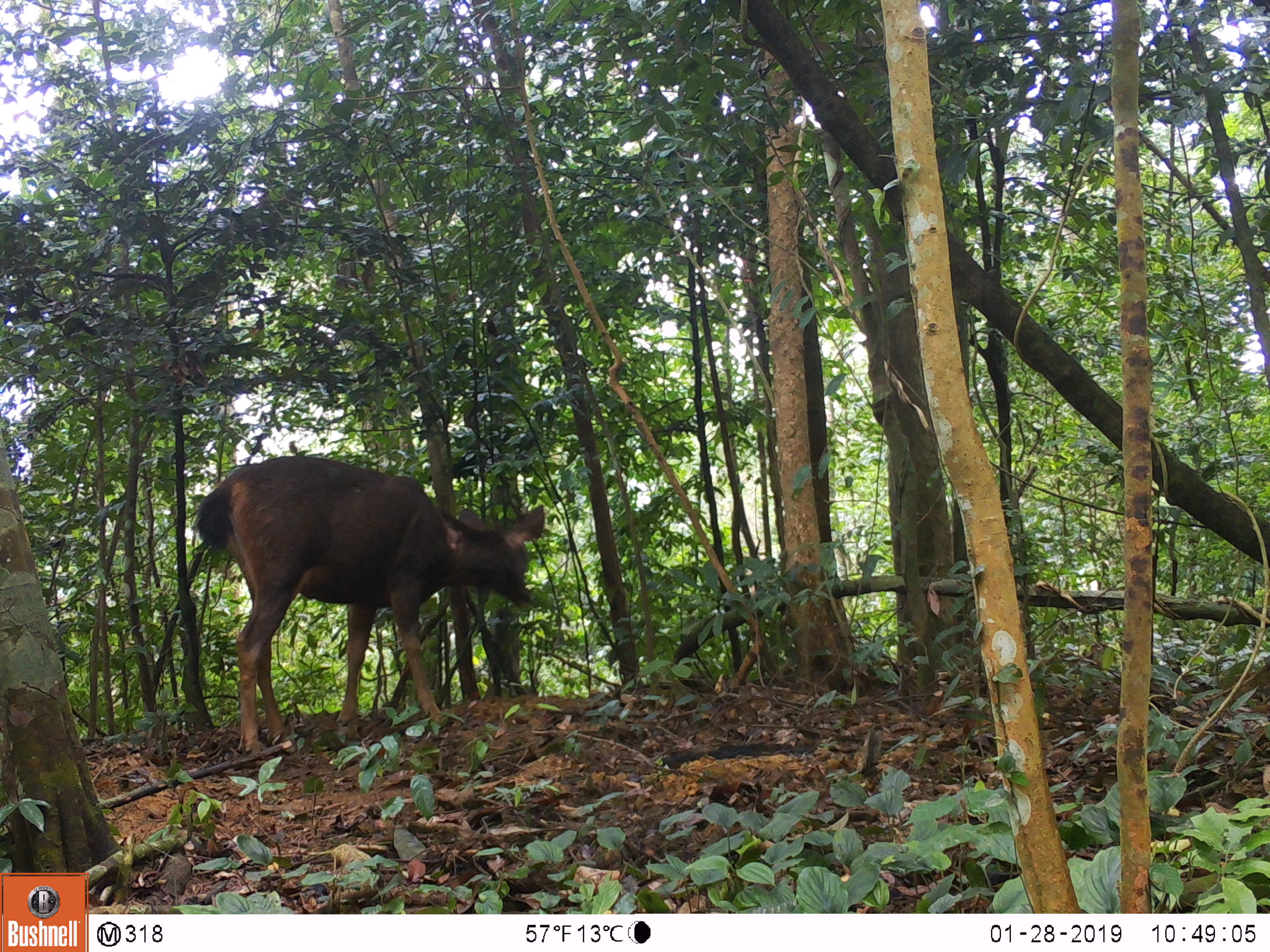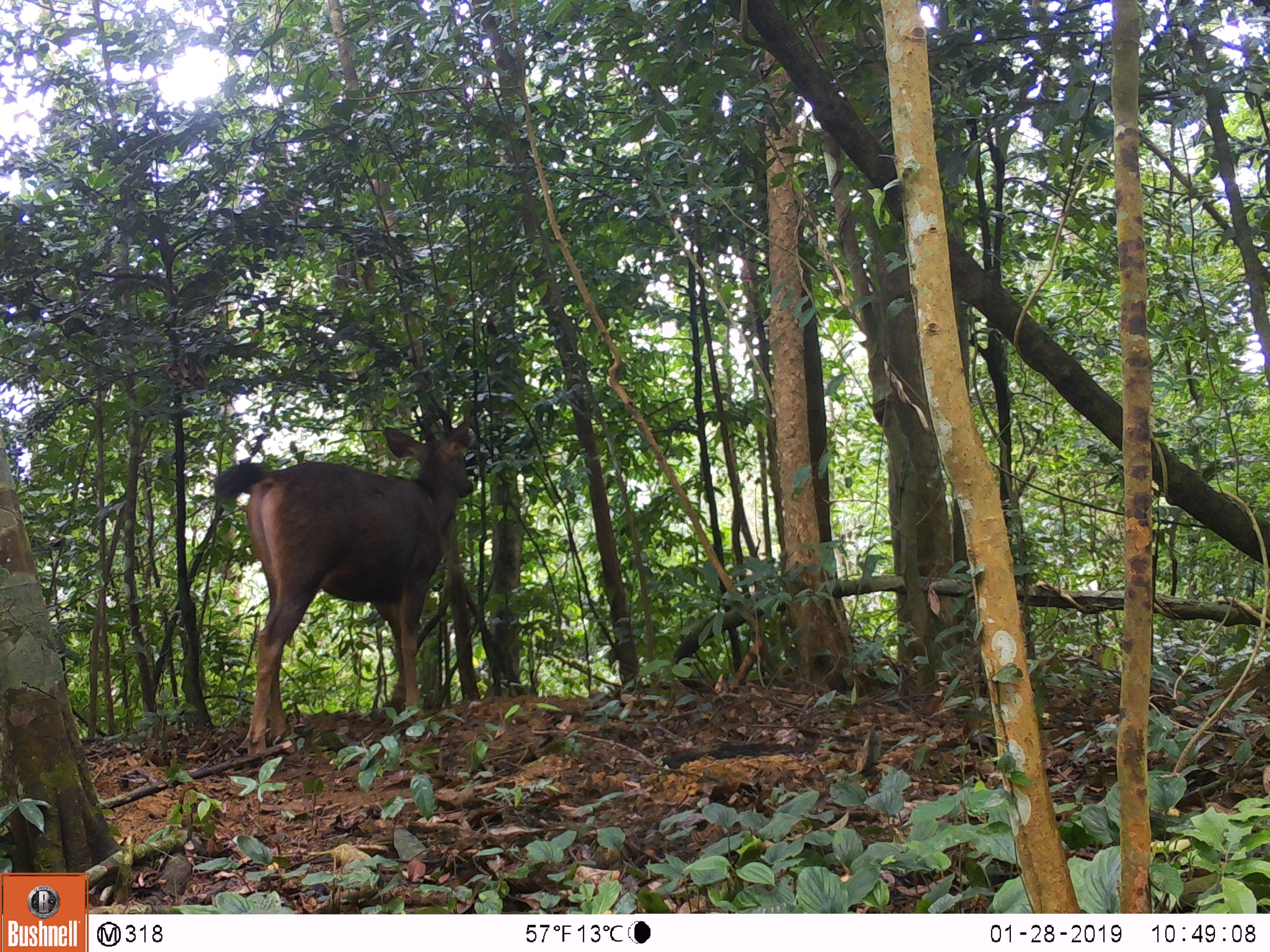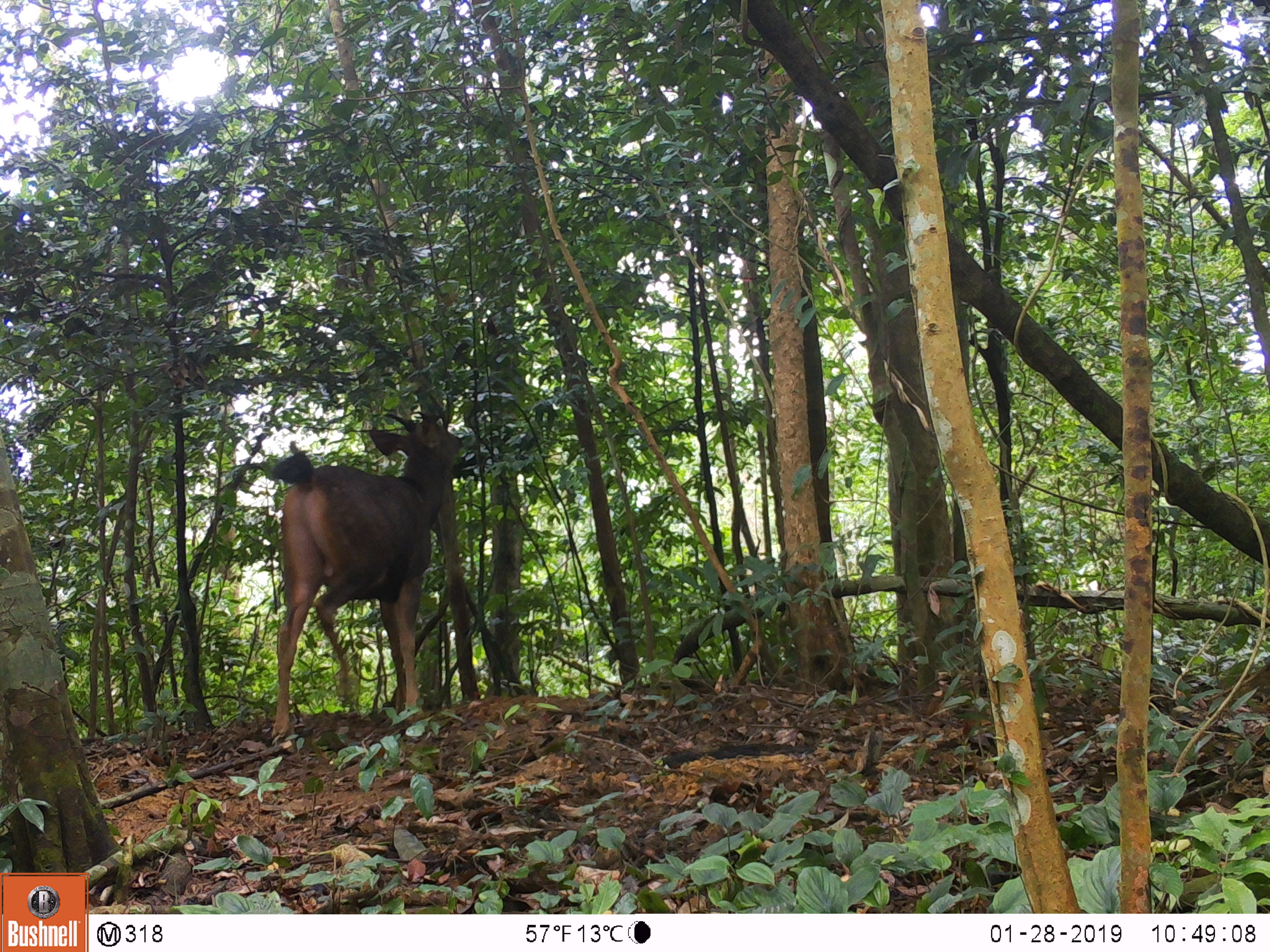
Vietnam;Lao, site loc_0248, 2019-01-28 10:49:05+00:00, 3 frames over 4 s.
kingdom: Animalia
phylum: Chordata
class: Mammalia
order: Artiodactyla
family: Cervidae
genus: Rusa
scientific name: Rusa unicolor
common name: sambar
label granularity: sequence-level